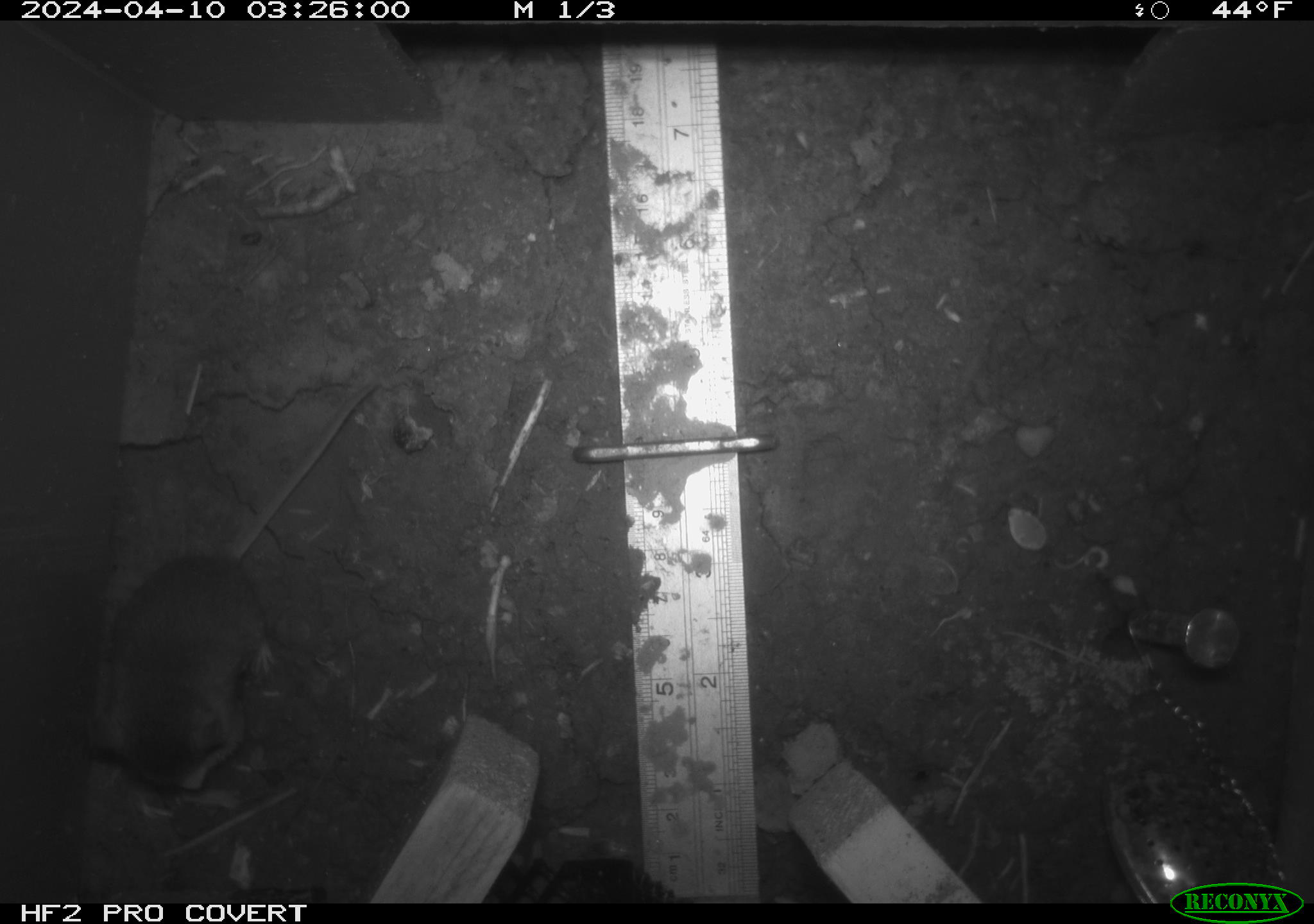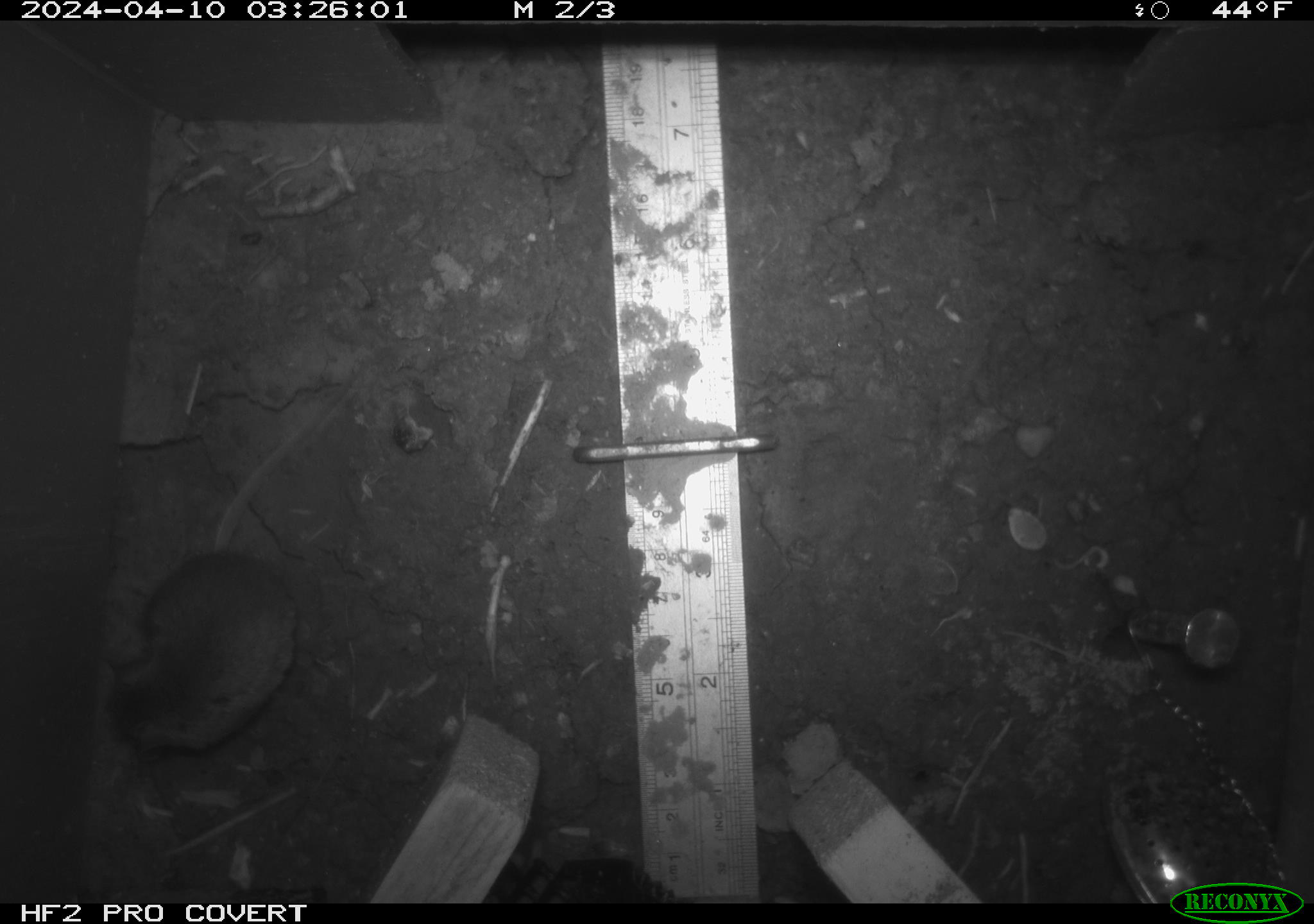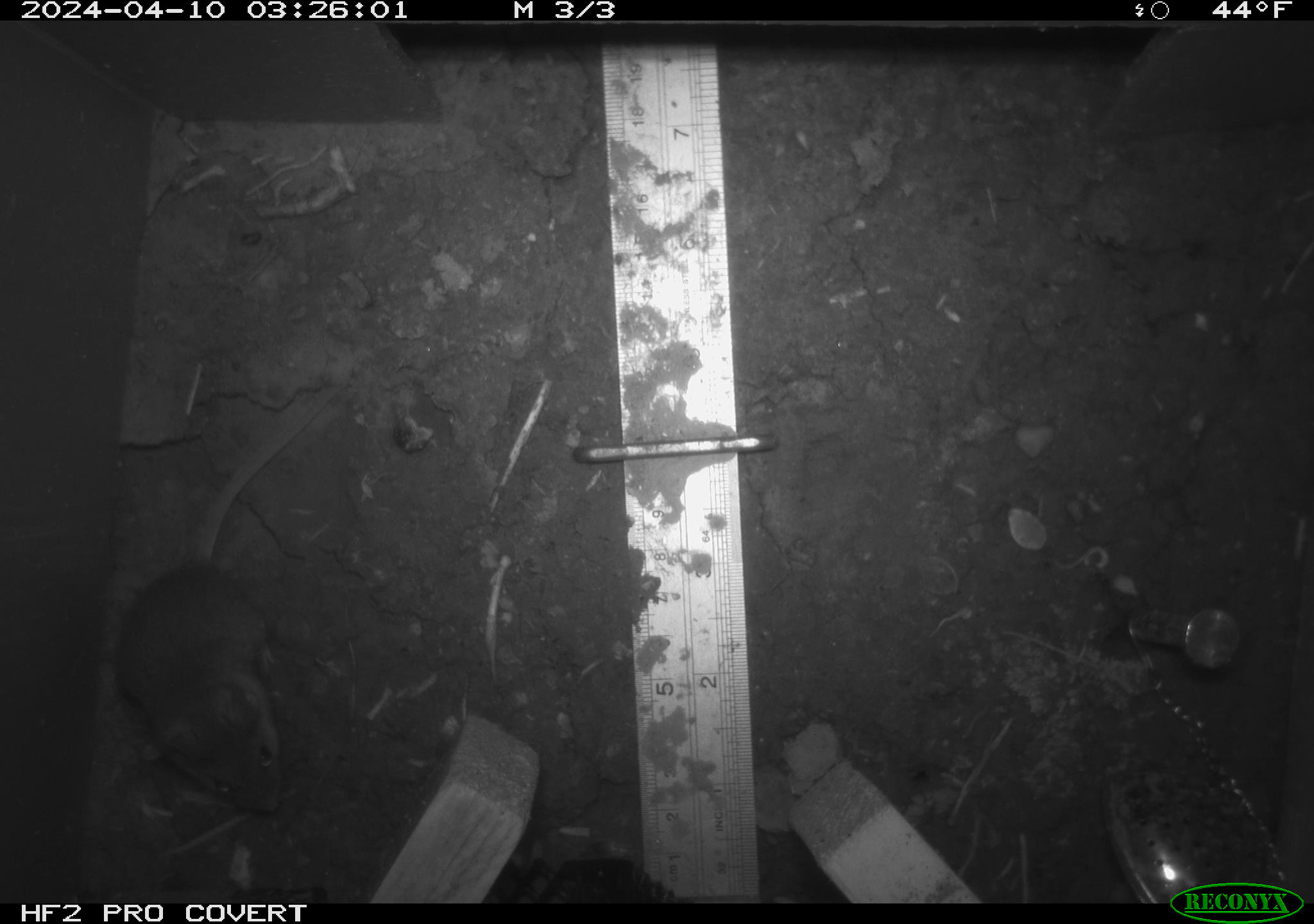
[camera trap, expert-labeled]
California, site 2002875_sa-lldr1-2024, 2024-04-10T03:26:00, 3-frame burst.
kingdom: Animalia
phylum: Chordata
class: Mammalia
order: Rodentia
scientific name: Rodentia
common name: mouse species